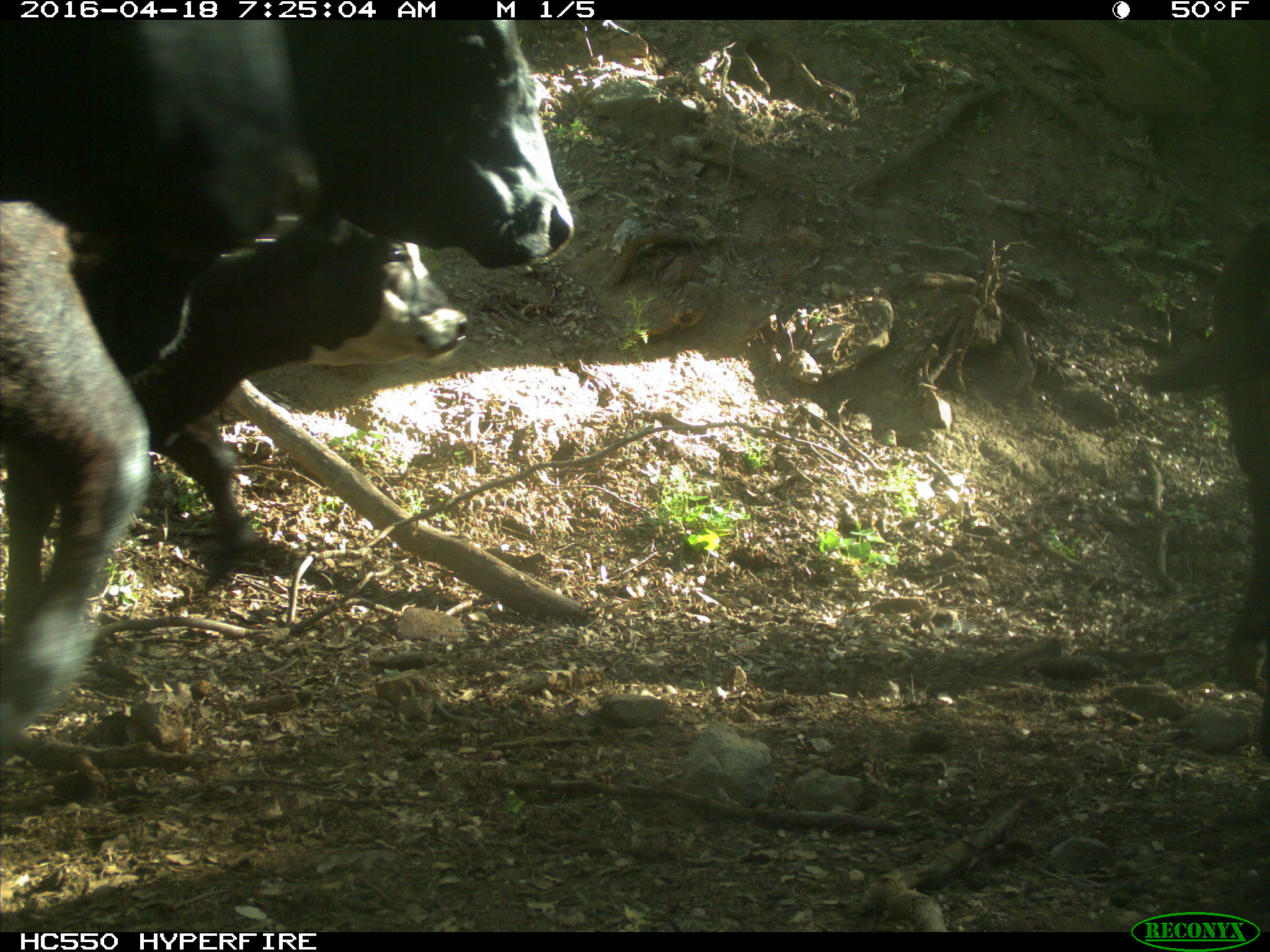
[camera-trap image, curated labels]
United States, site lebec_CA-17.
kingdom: Animalia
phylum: Chordata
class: Mammalia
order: Artiodactyla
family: Bovidae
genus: Bos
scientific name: Bos taurus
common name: domestic cow